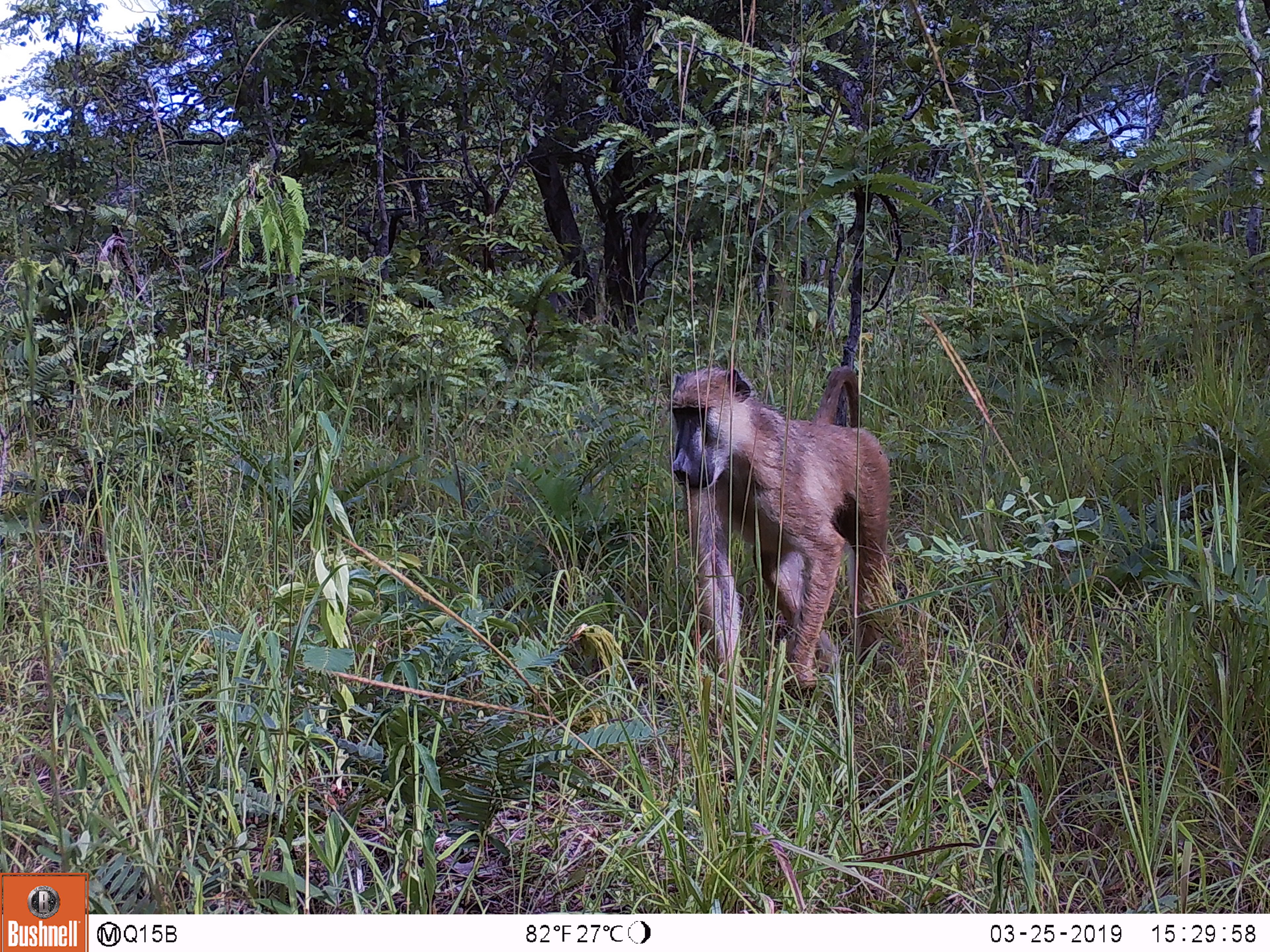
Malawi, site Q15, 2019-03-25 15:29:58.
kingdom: Animalia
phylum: Chordata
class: Mammalia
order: Primates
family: Cercopithecidae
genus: Papio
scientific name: Papio cynocephalus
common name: yellow baboon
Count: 1.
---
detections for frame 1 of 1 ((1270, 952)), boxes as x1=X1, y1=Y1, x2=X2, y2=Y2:
yellow baboon: x1=659, y1=310, x2=912, y2=714